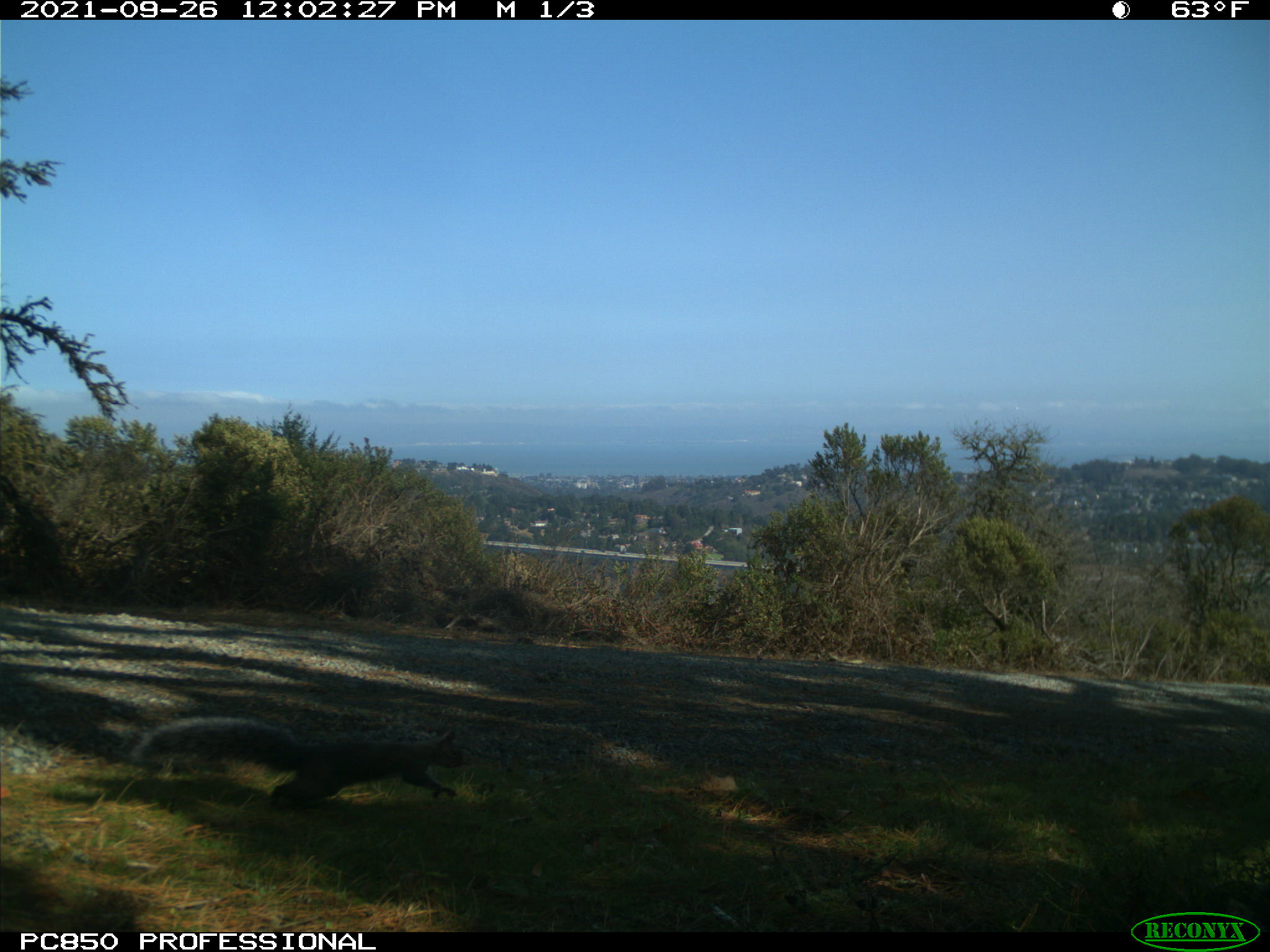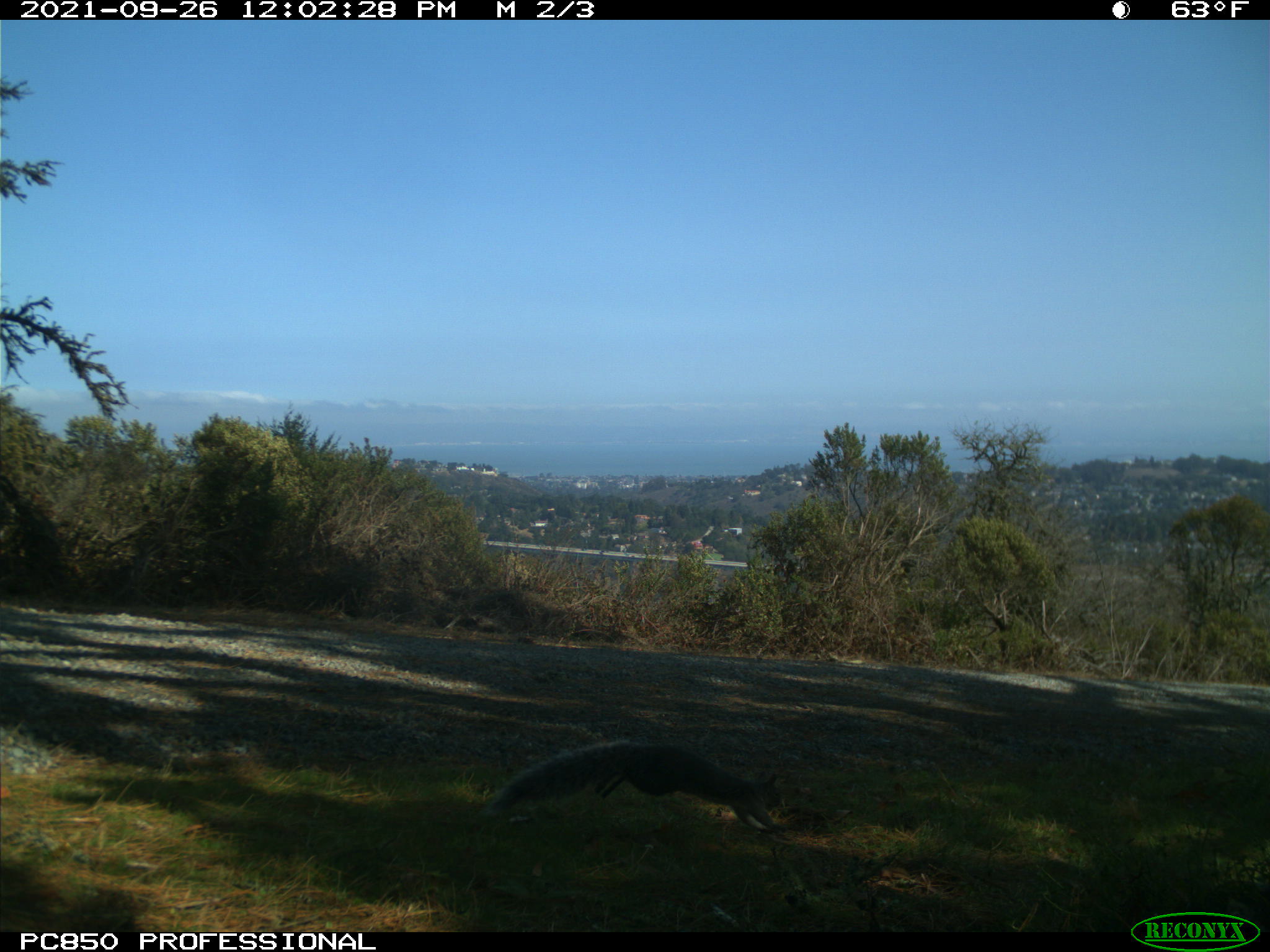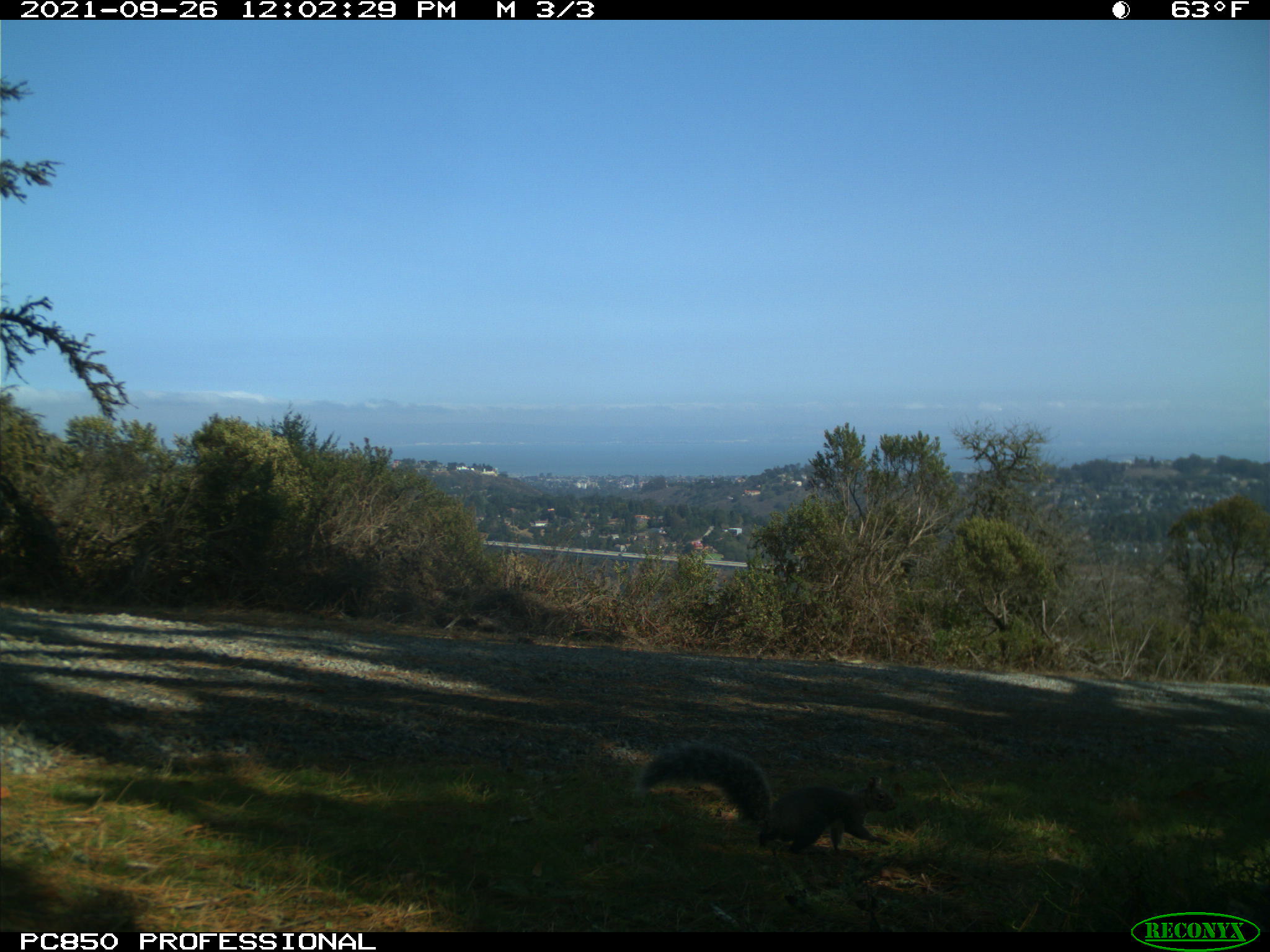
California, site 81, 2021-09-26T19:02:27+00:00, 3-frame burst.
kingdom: Animalia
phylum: Chordata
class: Mammalia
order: Rodentia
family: Sciuridae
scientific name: Sciuridae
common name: squirrel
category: unknown squirrel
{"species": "unknown squirrel (squirrel) (Sciuridae)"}